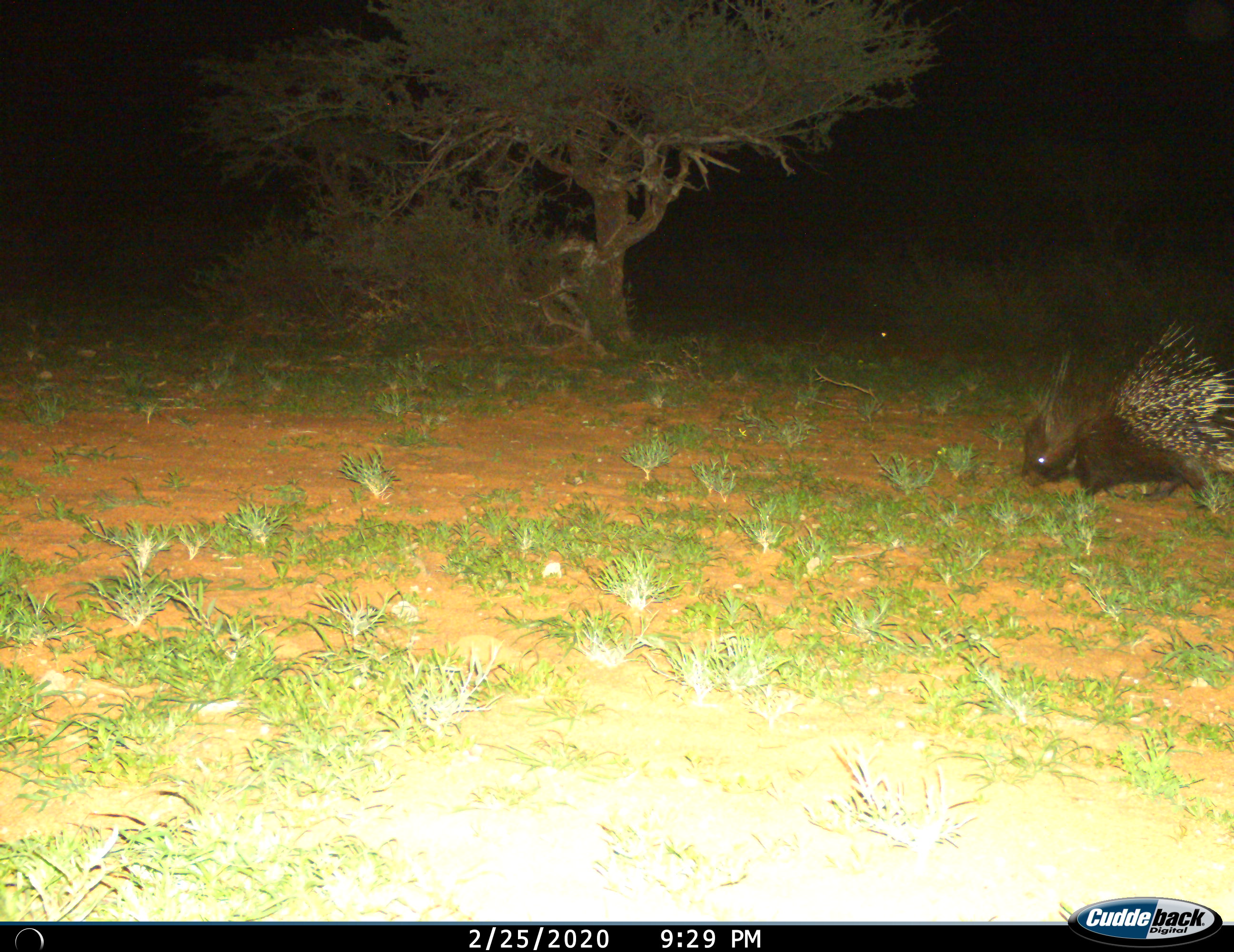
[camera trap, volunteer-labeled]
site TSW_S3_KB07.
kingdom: Animalia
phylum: Chordata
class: Mammalia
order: Rodentia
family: Hystricidae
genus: Hystrix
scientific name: Hystrix cristata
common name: crested porcupine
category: porcupine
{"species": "porcupine (crested porcupine) (Hystrix cristata)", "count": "1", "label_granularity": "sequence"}